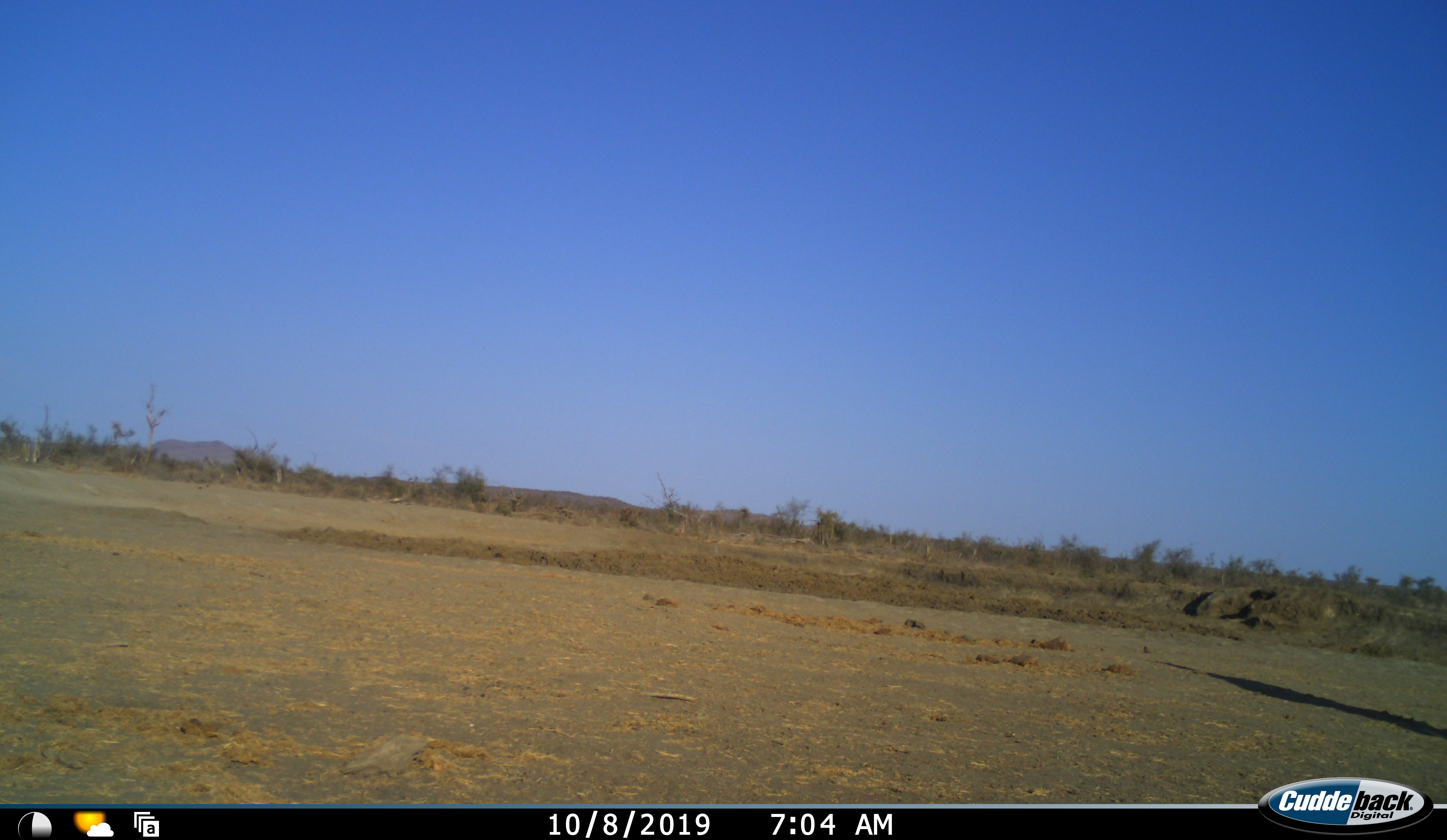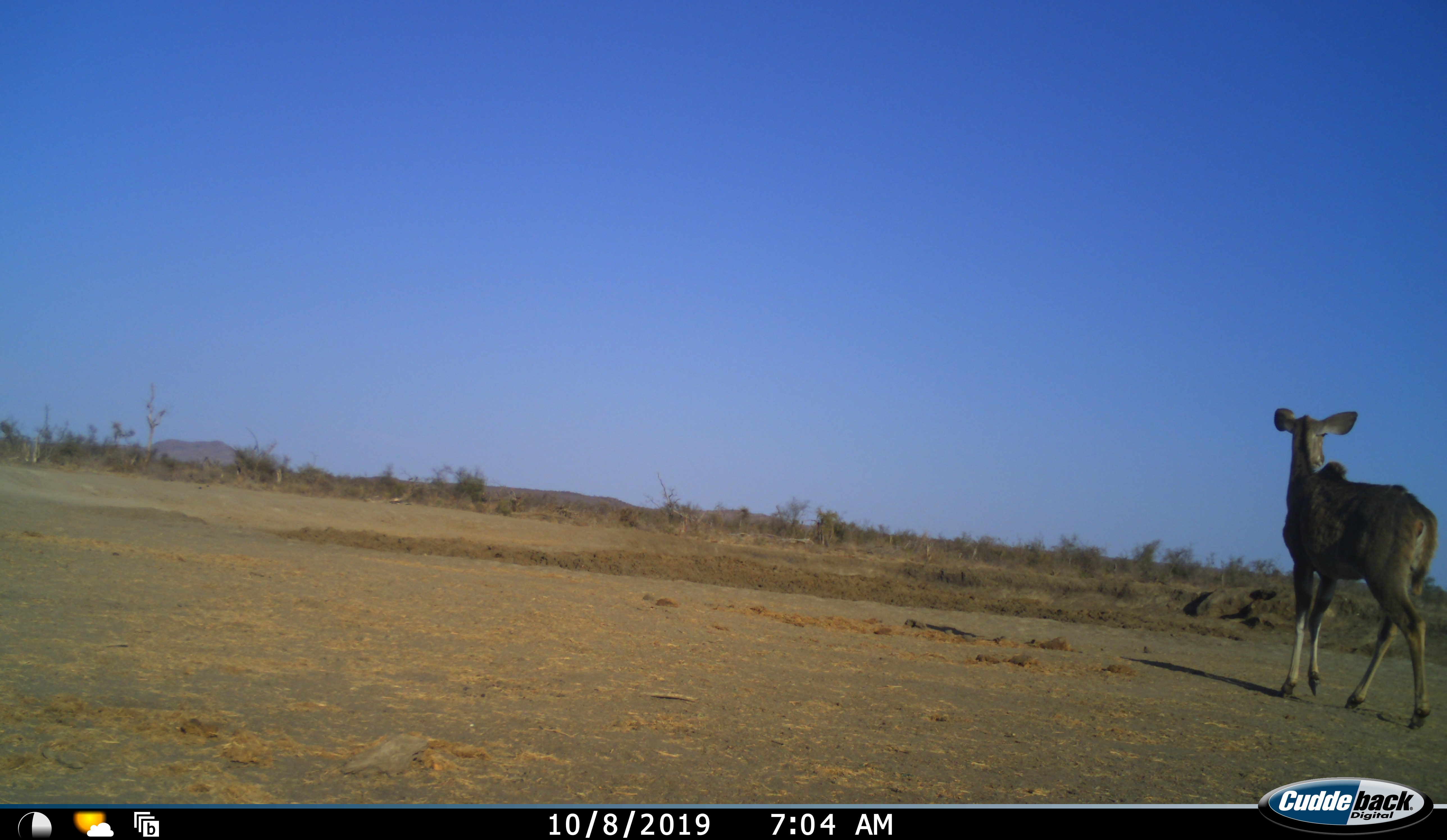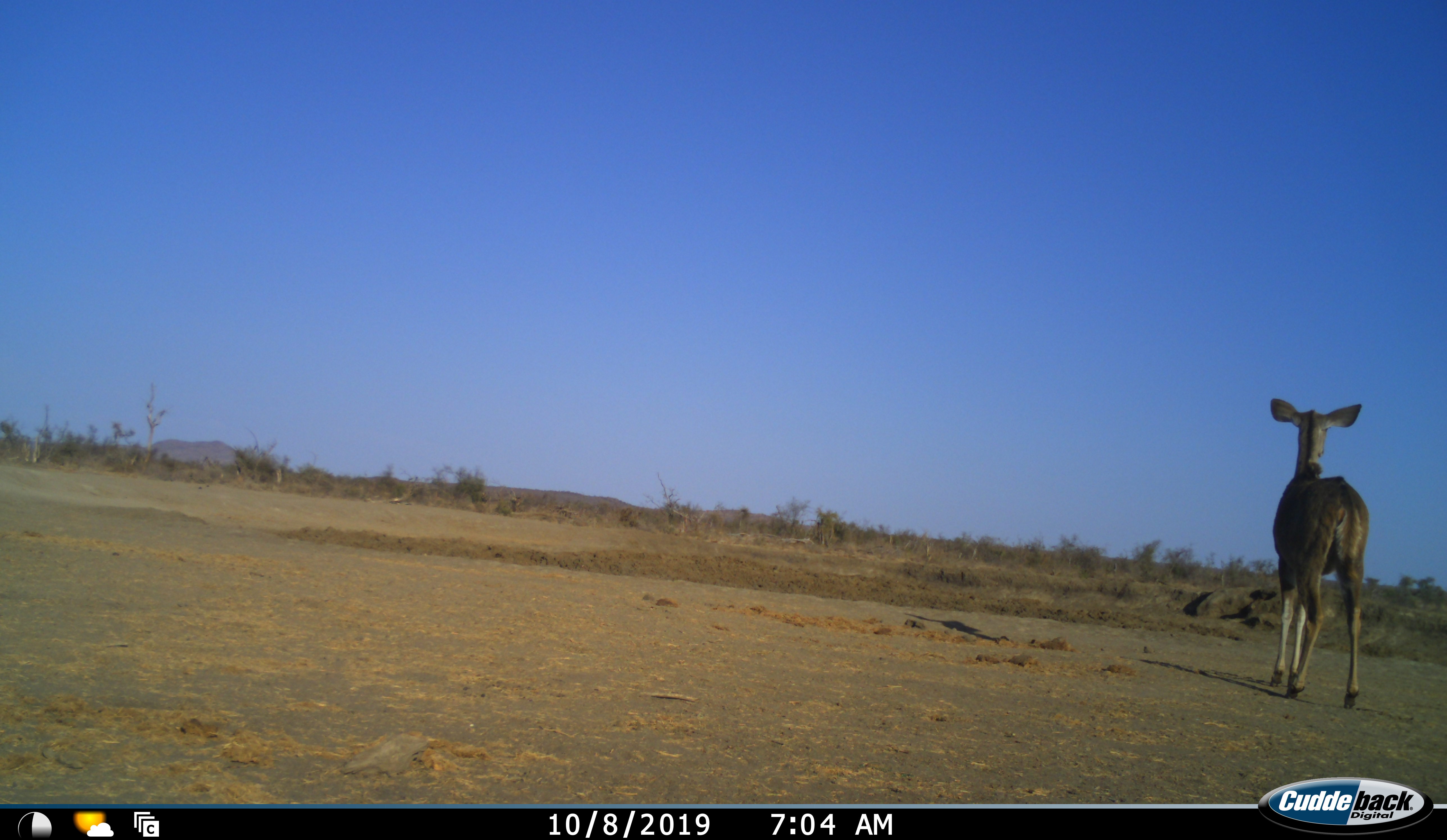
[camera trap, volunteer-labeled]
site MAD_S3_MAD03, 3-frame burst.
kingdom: Animalia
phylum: Chordata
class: Mammalia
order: Artiodactyla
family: Bovidae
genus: Tragelaphus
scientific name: Tragelaphus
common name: kudu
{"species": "kudu (Tragelaphus)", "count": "1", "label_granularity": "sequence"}